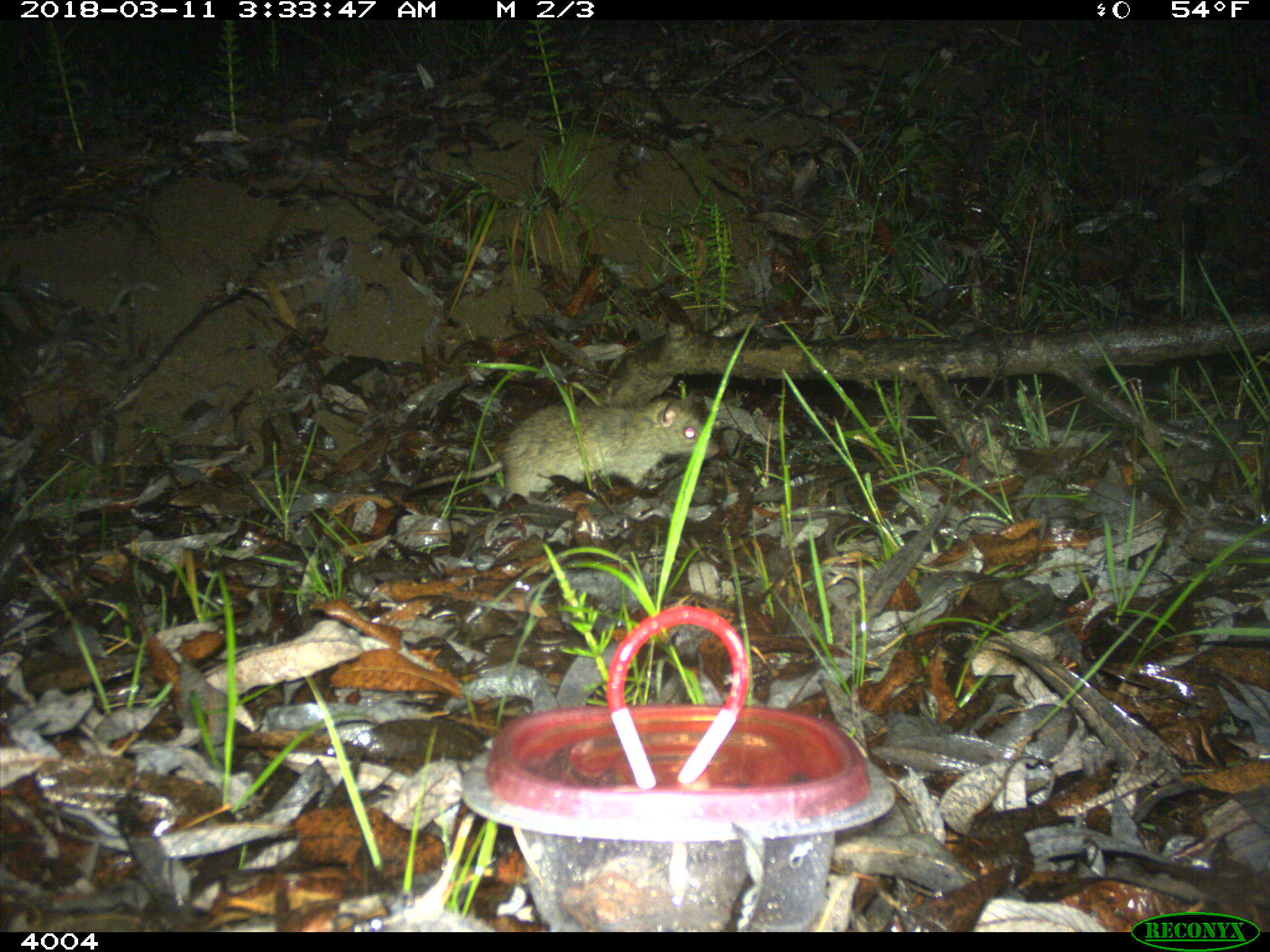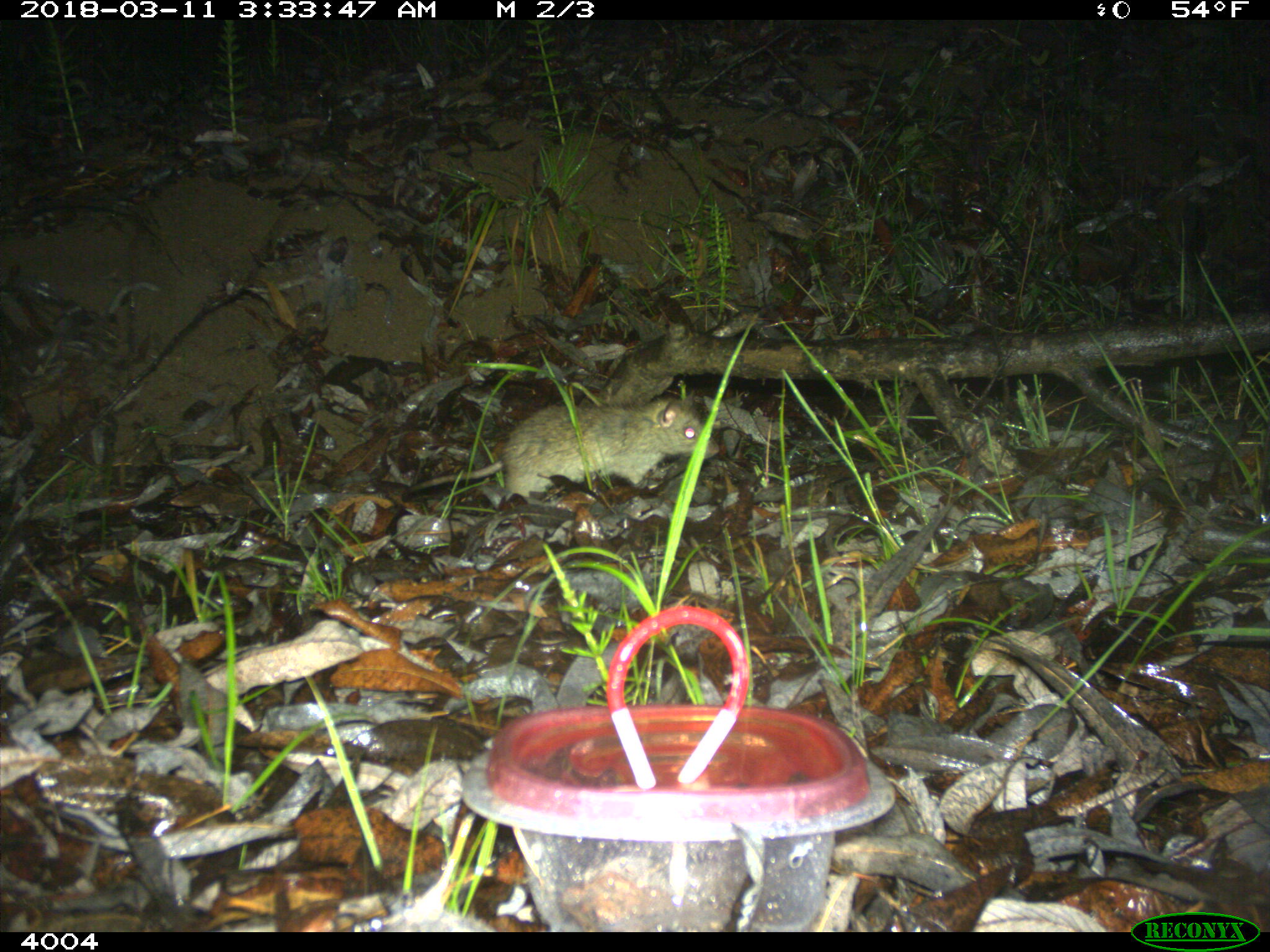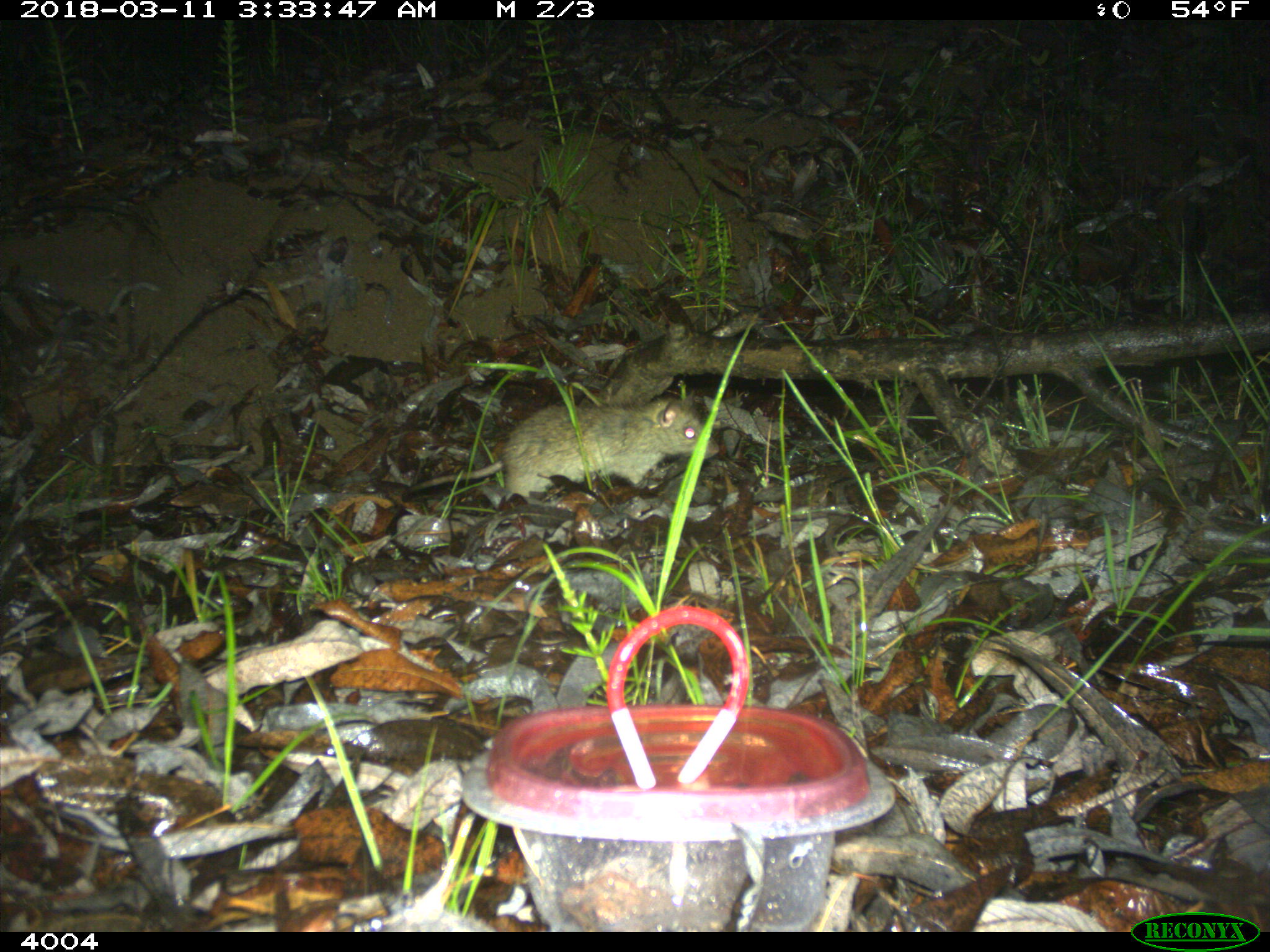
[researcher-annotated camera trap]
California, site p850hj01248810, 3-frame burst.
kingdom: Animalia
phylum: Chordata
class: Mammalia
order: Rodentia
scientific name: Rodentia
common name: rodent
Rodent (Rodentia).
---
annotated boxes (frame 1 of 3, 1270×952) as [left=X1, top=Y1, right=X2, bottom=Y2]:
rodent: [left=407, top=396, right=720, bottom=499]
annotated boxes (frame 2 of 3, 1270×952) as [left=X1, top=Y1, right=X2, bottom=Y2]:
rodent: [left=404, top=395, right=719, bottom=502]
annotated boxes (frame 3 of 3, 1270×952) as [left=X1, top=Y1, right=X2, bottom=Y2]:
rodent: [left=404, top=390, right=719, bottom=497]